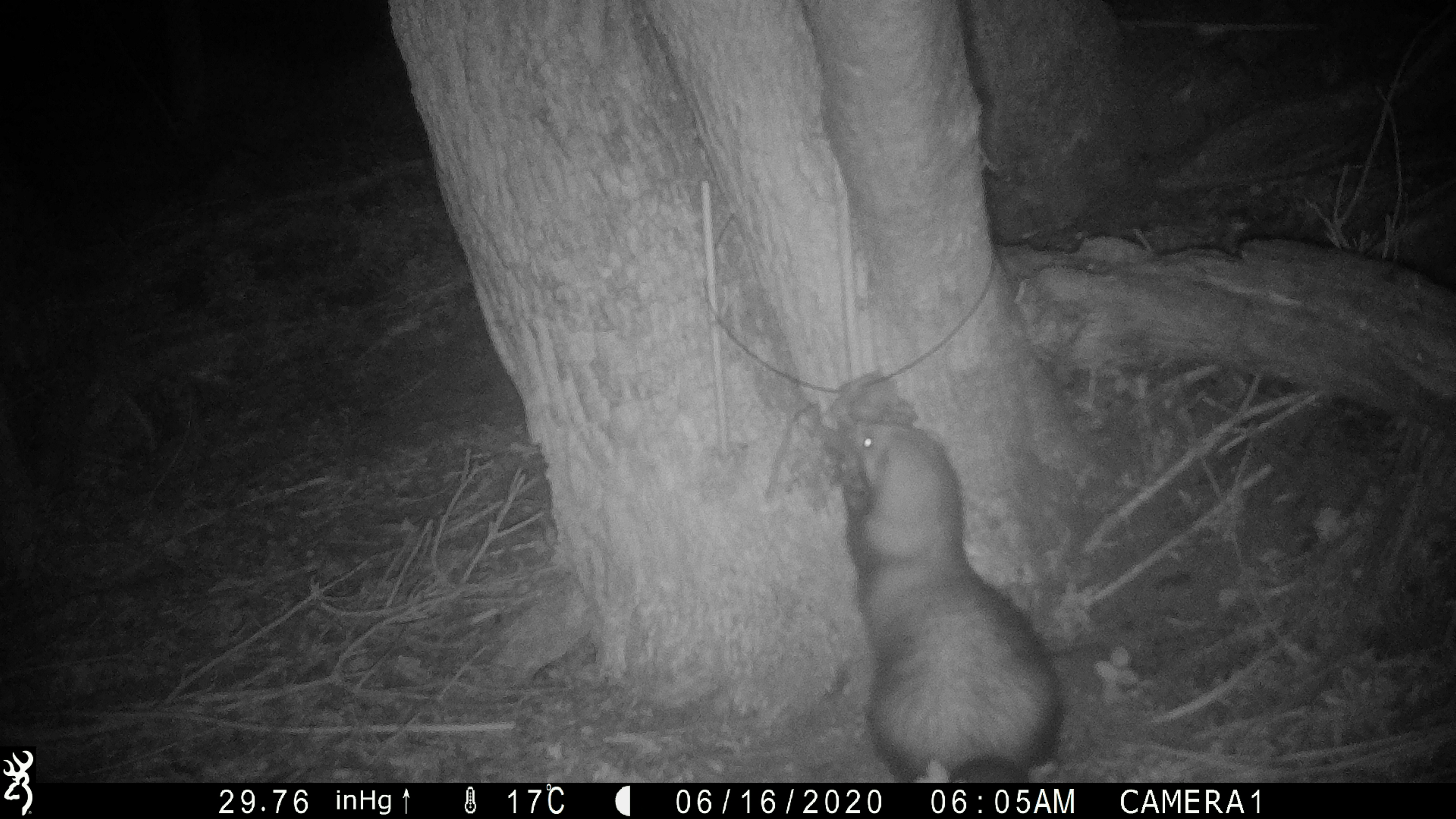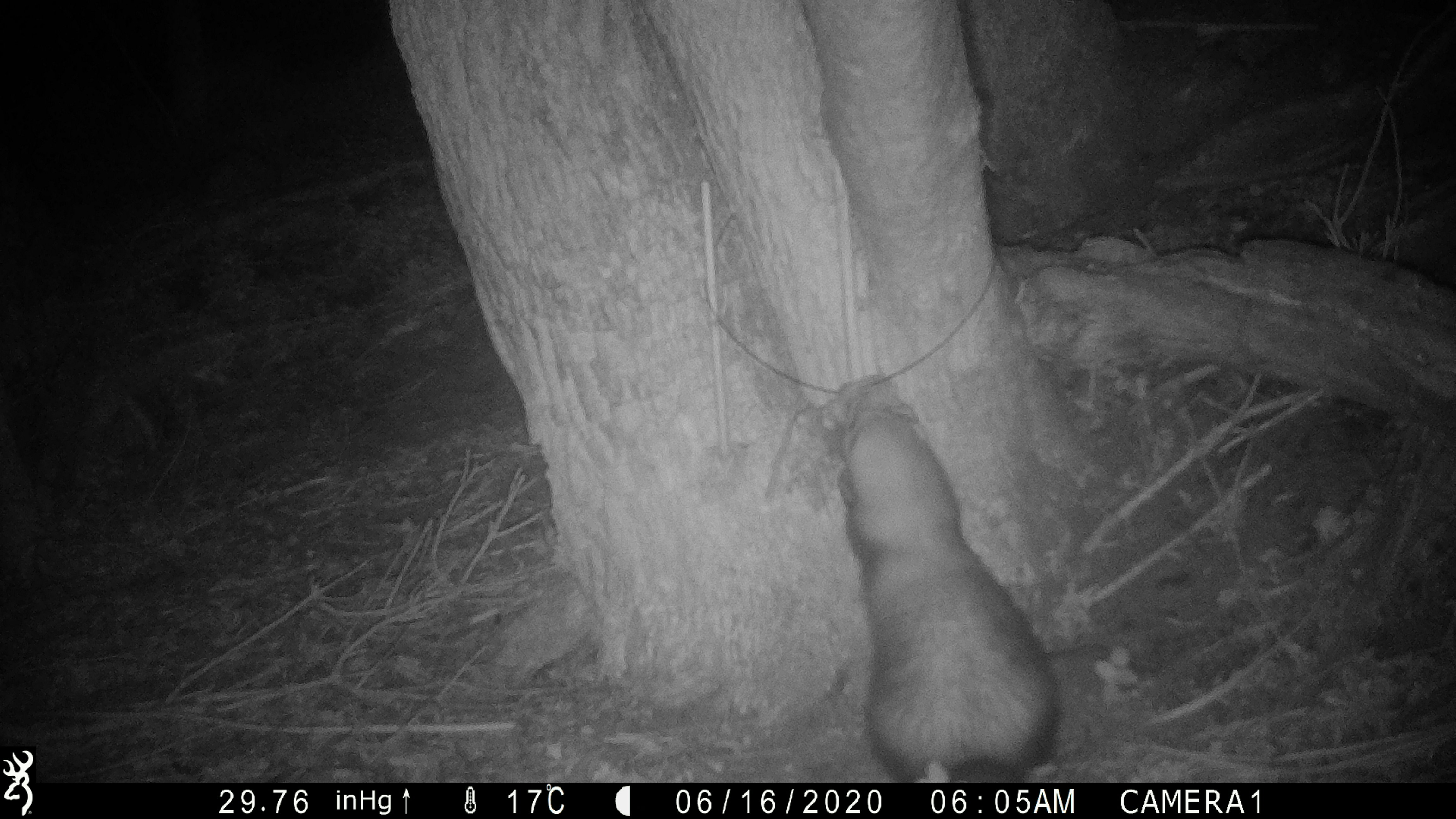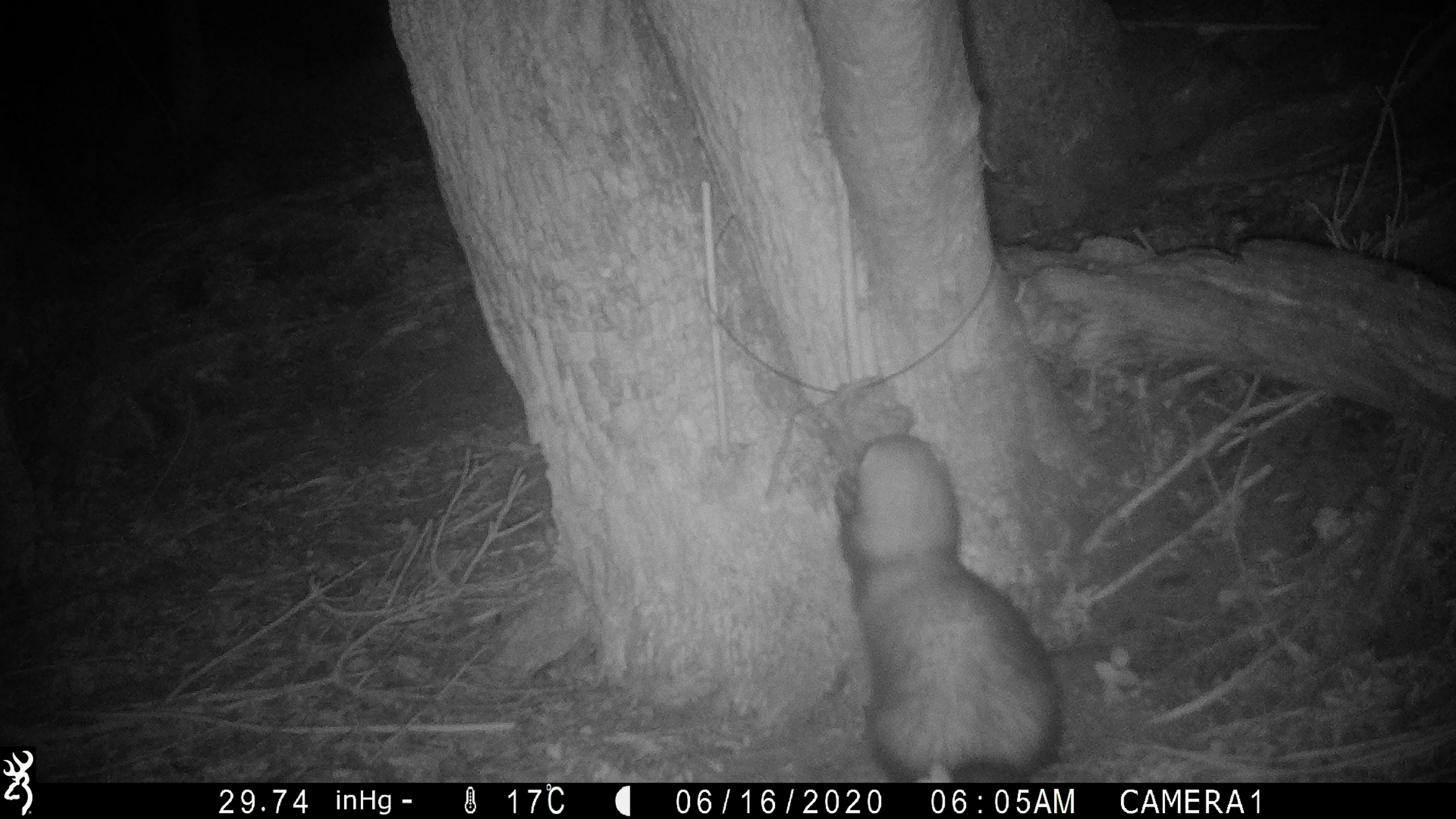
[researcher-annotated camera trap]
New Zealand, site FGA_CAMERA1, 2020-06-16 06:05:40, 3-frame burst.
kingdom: Animalia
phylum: Chordata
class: Mammalia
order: Carnivora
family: Mustelidae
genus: Mustela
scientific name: Mustela furo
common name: ferret